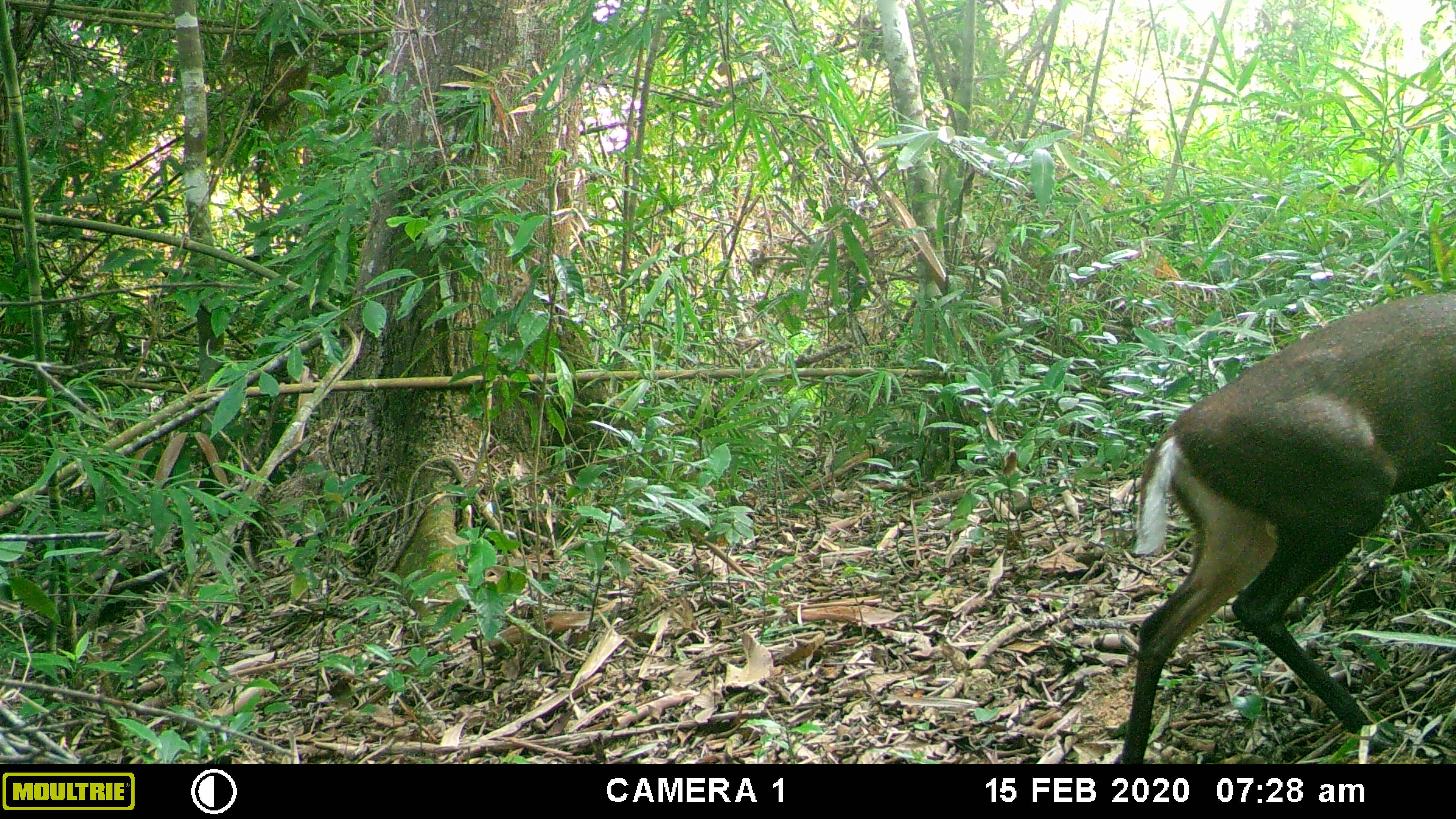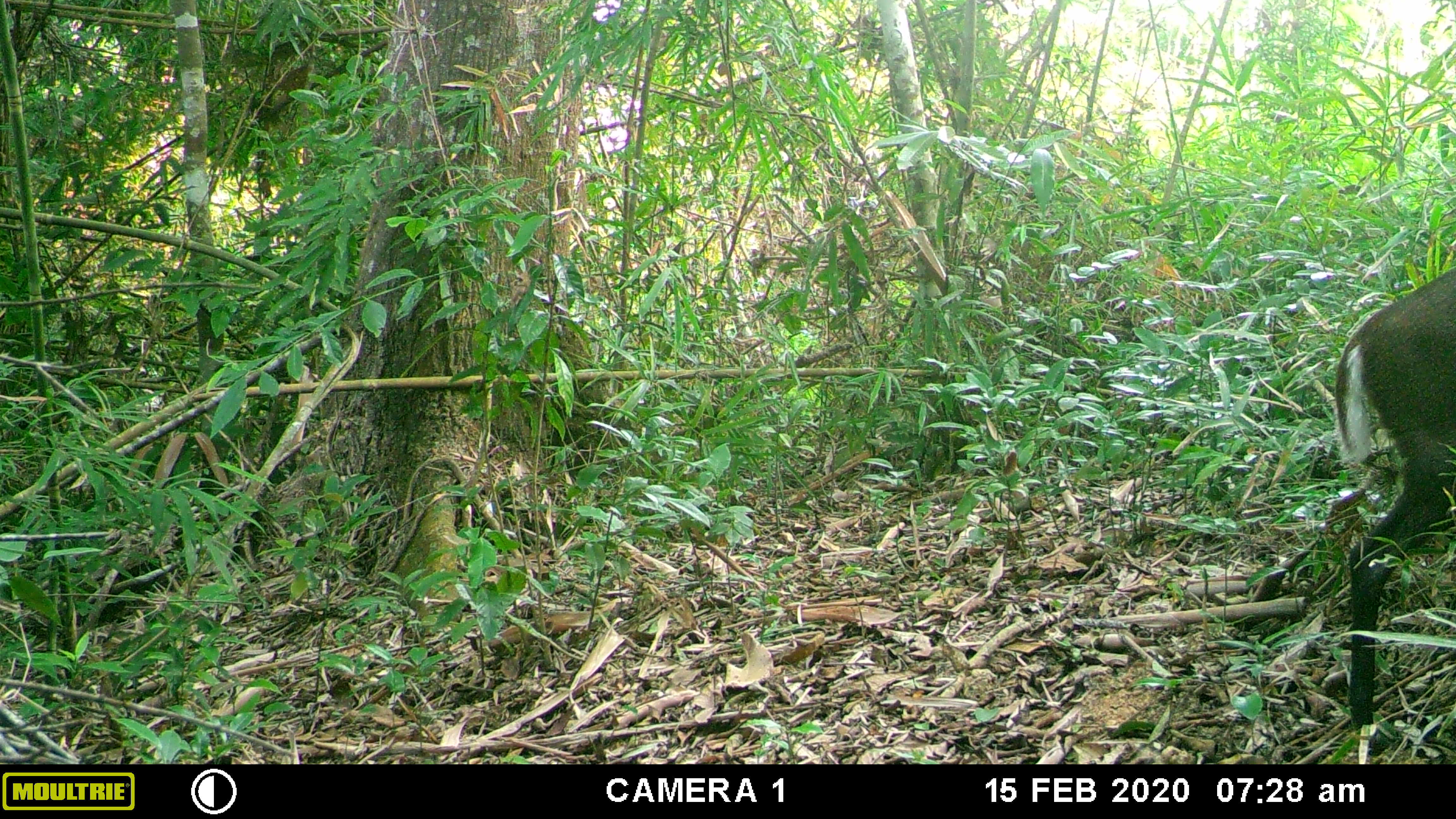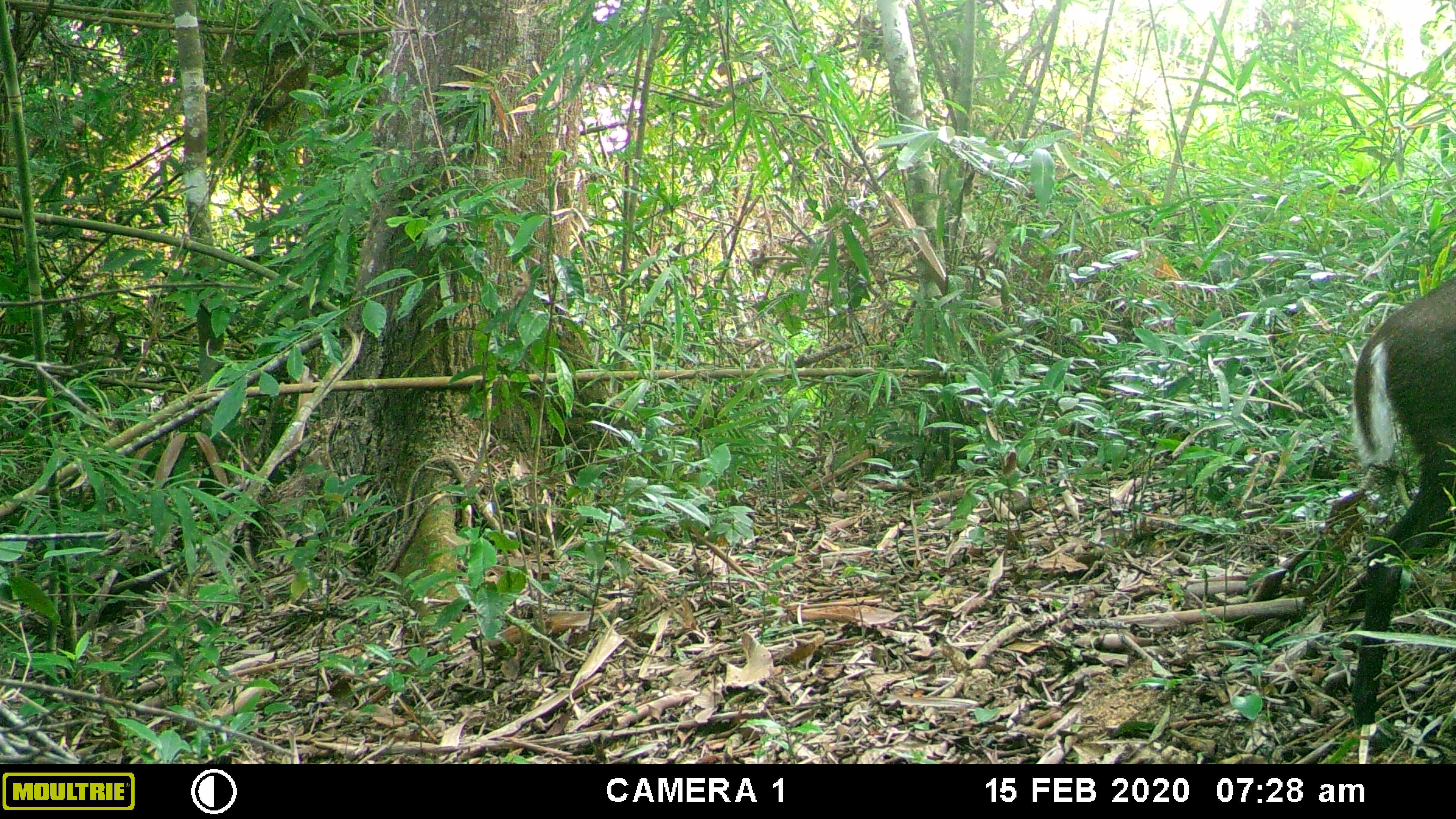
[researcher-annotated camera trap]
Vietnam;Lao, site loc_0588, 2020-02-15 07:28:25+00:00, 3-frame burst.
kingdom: Animalia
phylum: Chordata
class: Mammalia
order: Artiodactyla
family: Cervidae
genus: Muntiacus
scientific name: Muntiacus rooseveltorum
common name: roosevelt's muntjac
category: roosevelts muntjac group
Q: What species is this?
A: Roosevelts muntjac group (roosevelt's muntjac) (Muntiacus rooseveltorum).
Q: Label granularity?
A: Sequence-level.